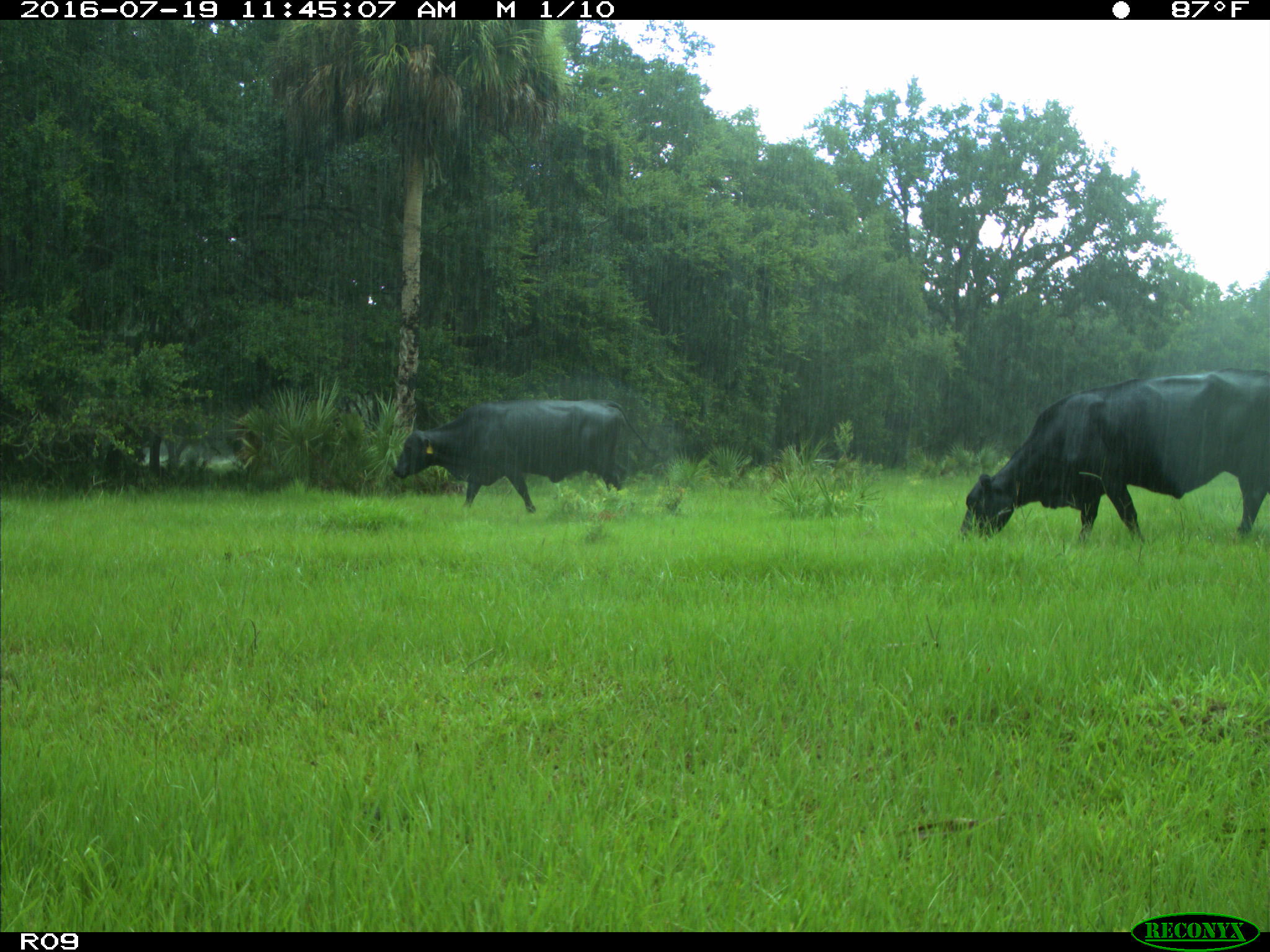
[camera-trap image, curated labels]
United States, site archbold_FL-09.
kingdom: Animalia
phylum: Chordata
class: Mammalia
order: Artiodactyla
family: Bovidae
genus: Bos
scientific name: Bos taurus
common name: domestic cow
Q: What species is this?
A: Bos taurus (domestic cow).